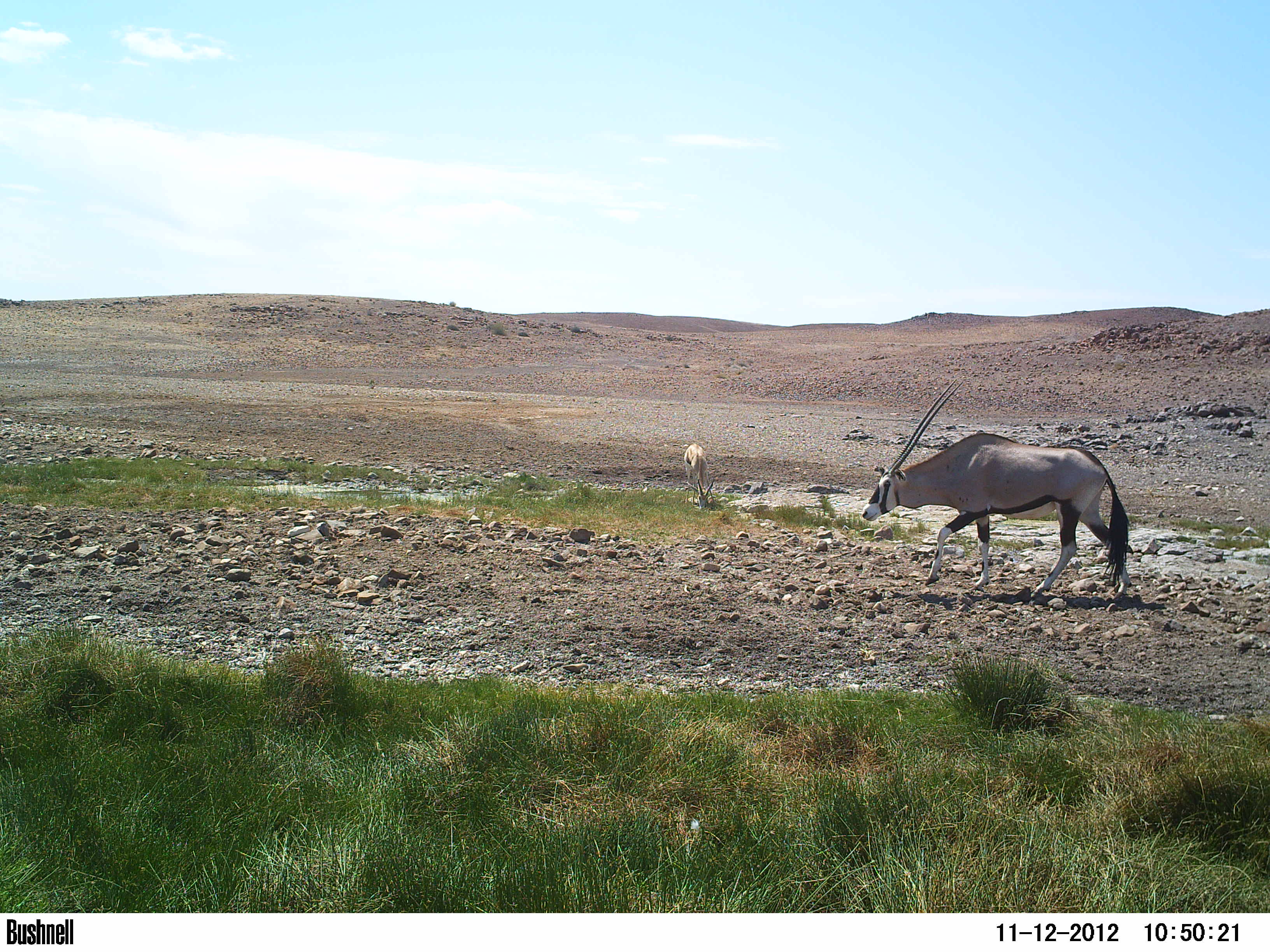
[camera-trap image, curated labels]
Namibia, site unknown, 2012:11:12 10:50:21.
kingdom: Animalia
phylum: Chordata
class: Mammalia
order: Artiodactyla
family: Bovidae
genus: Oryx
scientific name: Oryx gazella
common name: gemsbok